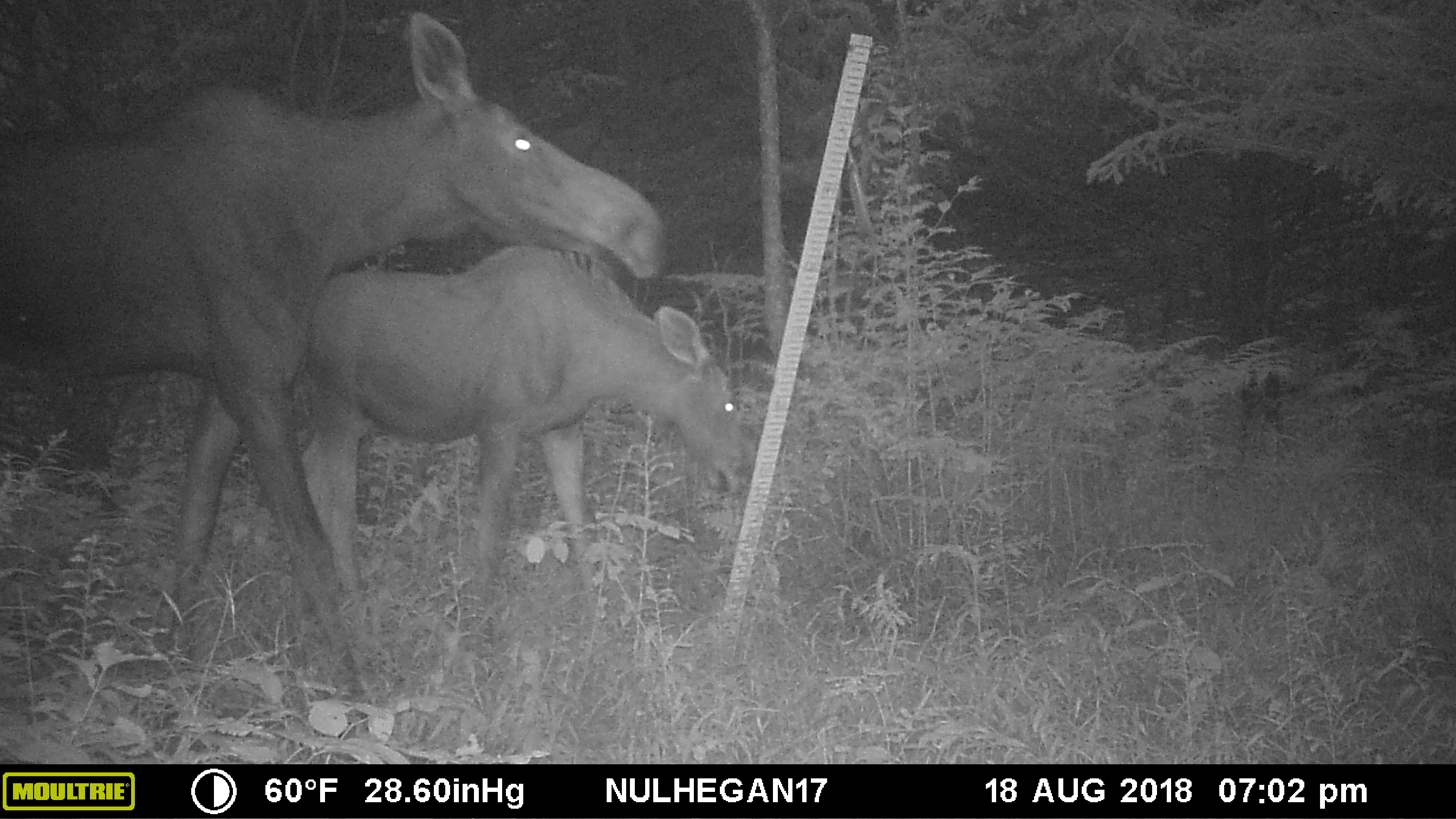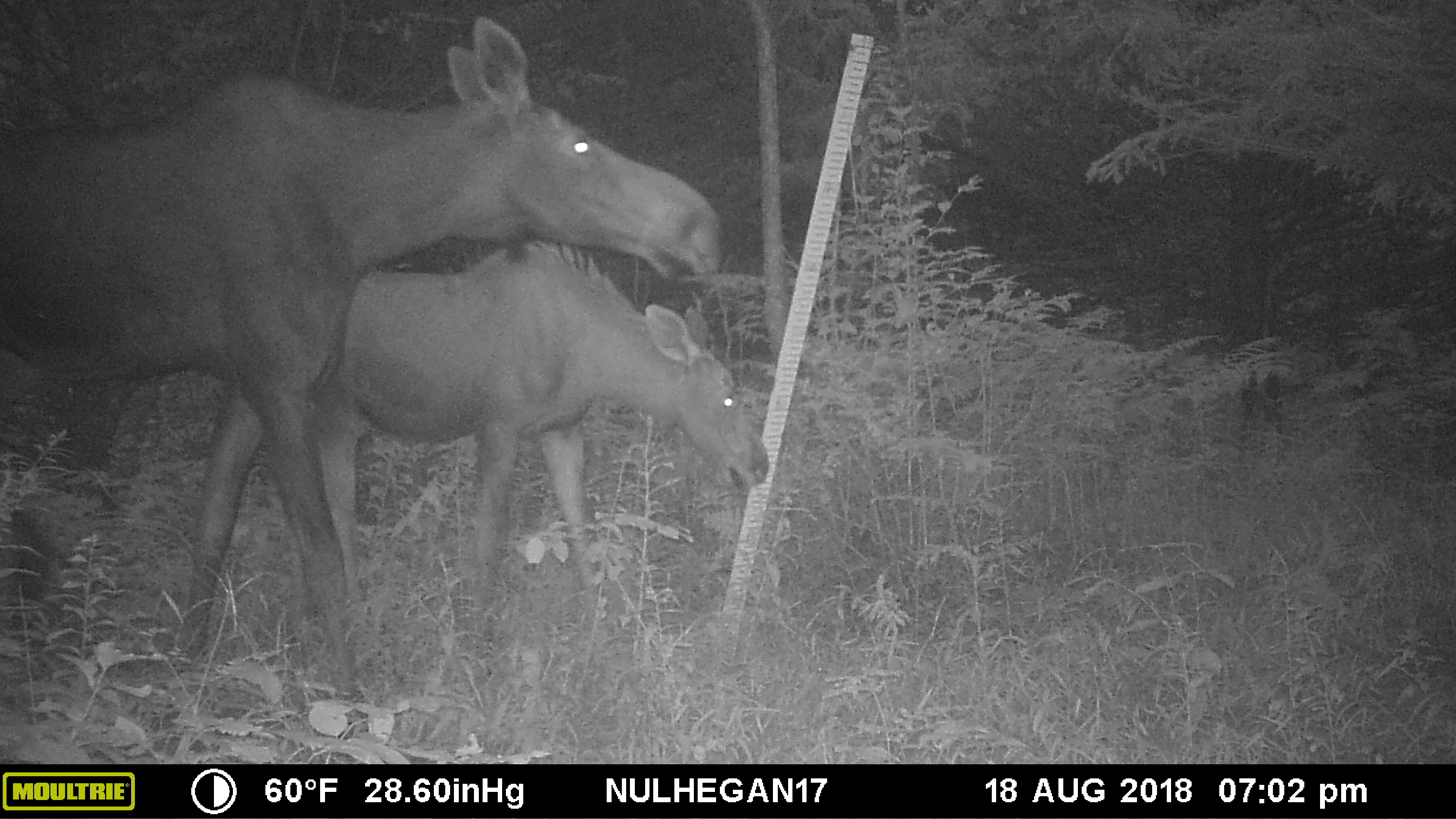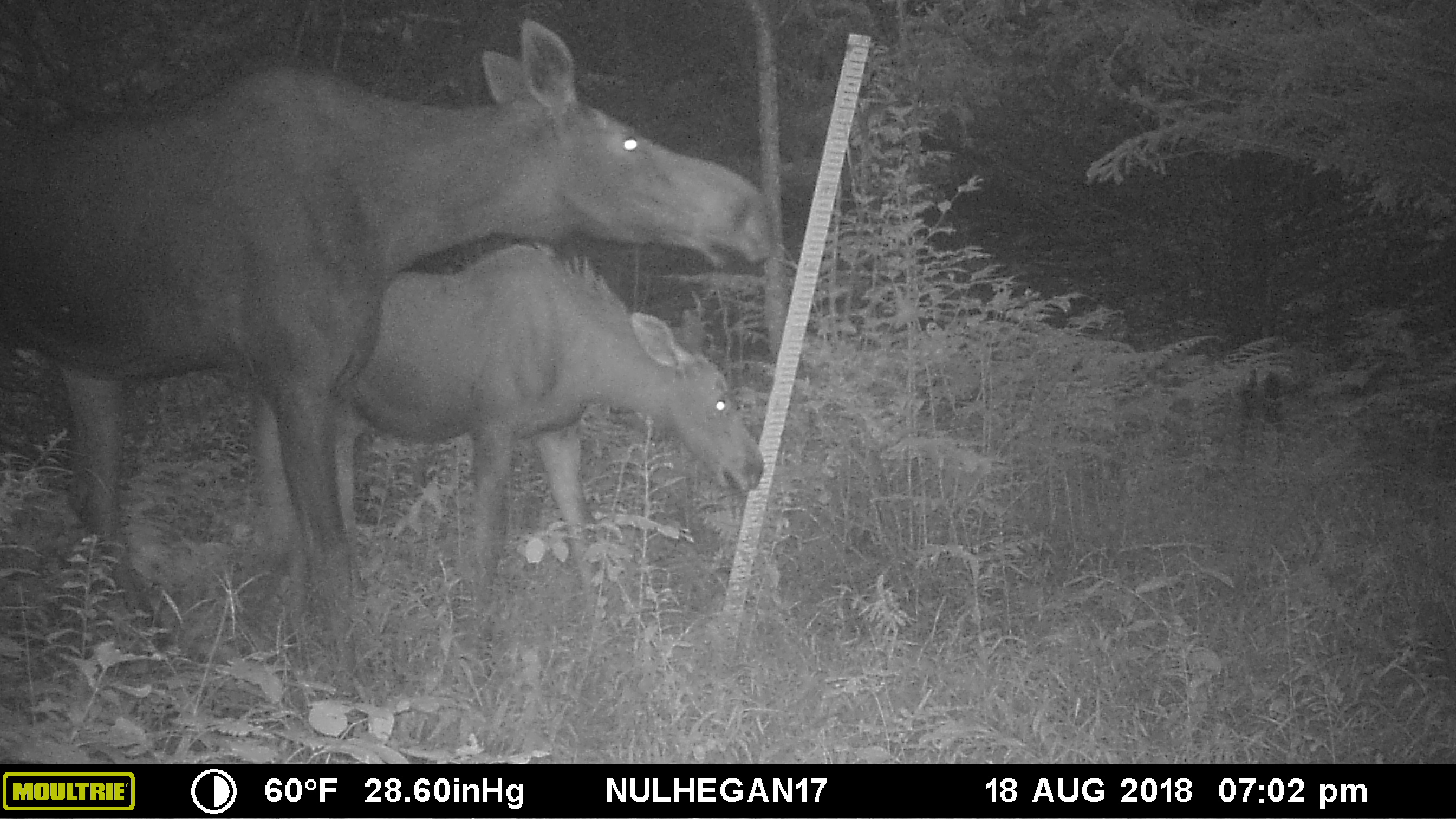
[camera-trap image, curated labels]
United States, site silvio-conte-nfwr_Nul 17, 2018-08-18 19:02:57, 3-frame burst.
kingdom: Animalia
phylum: Chordata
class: Mammalia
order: Artiodactyla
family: Cervidae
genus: Alces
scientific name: Alces alces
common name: moose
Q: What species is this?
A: Moose (Alces alces).